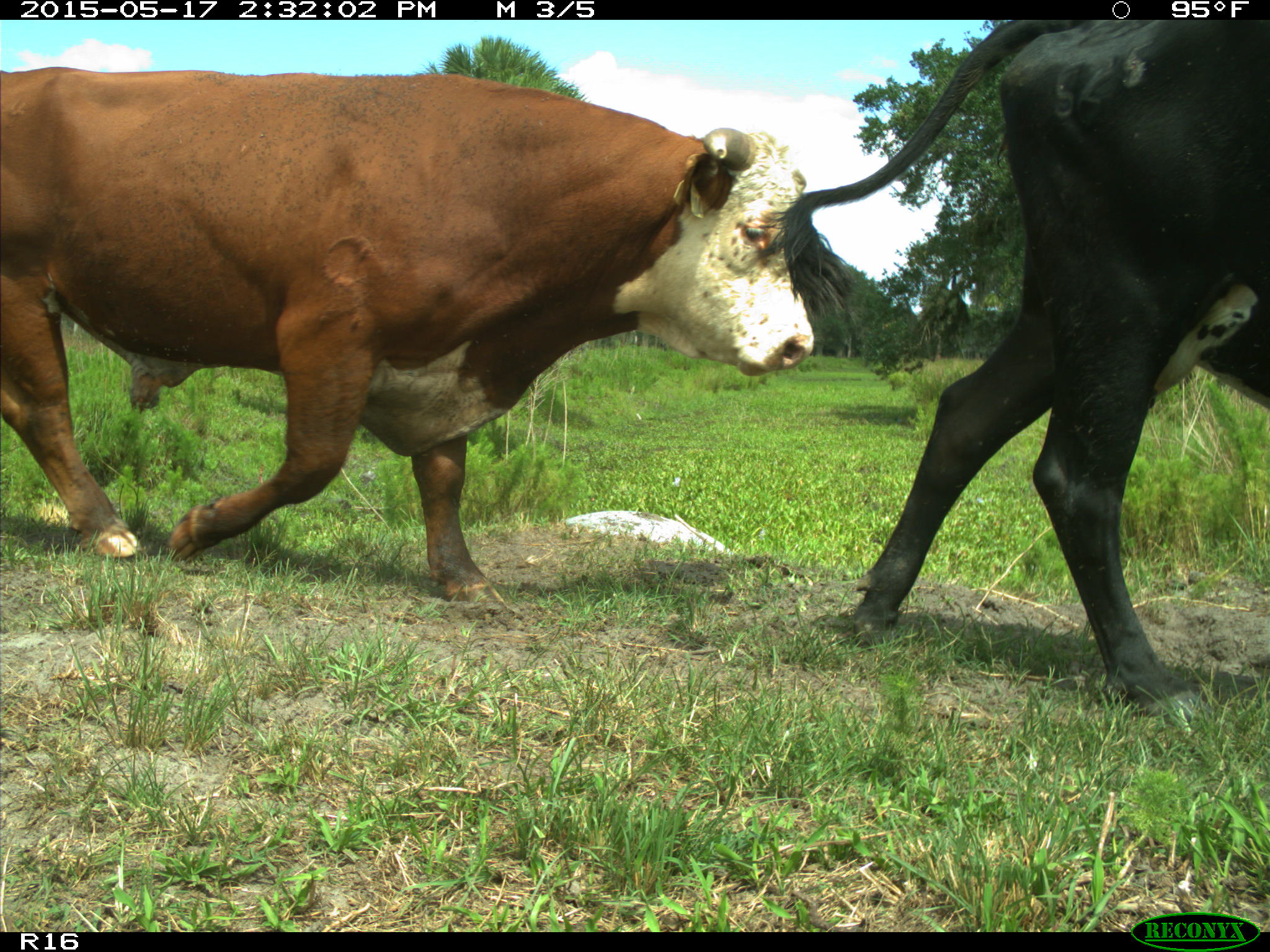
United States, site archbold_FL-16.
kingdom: Animalia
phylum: Chordata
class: Mammalia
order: Artiodactyla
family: Bovidae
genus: Bos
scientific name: Bos taurus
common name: domestic cow